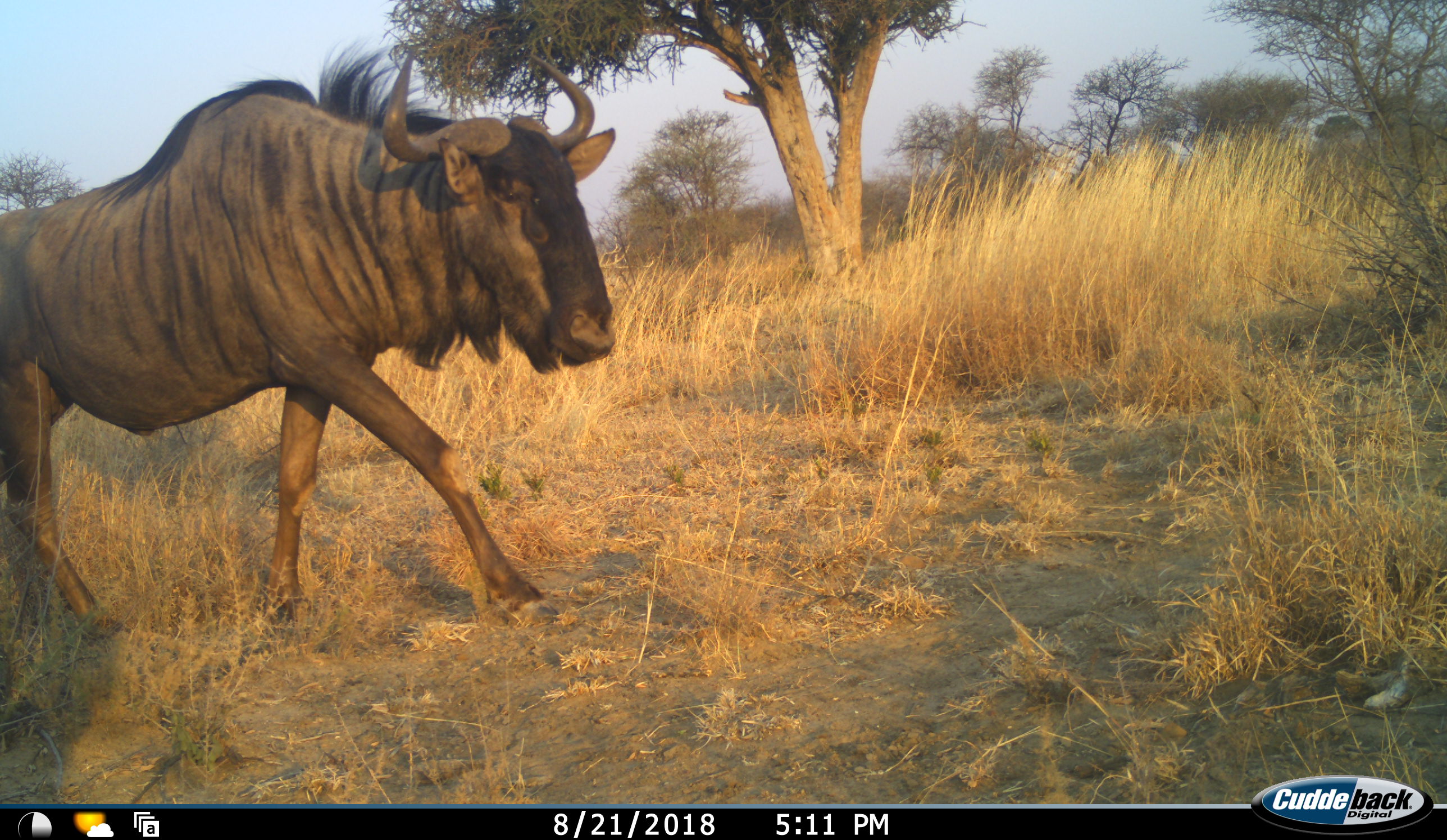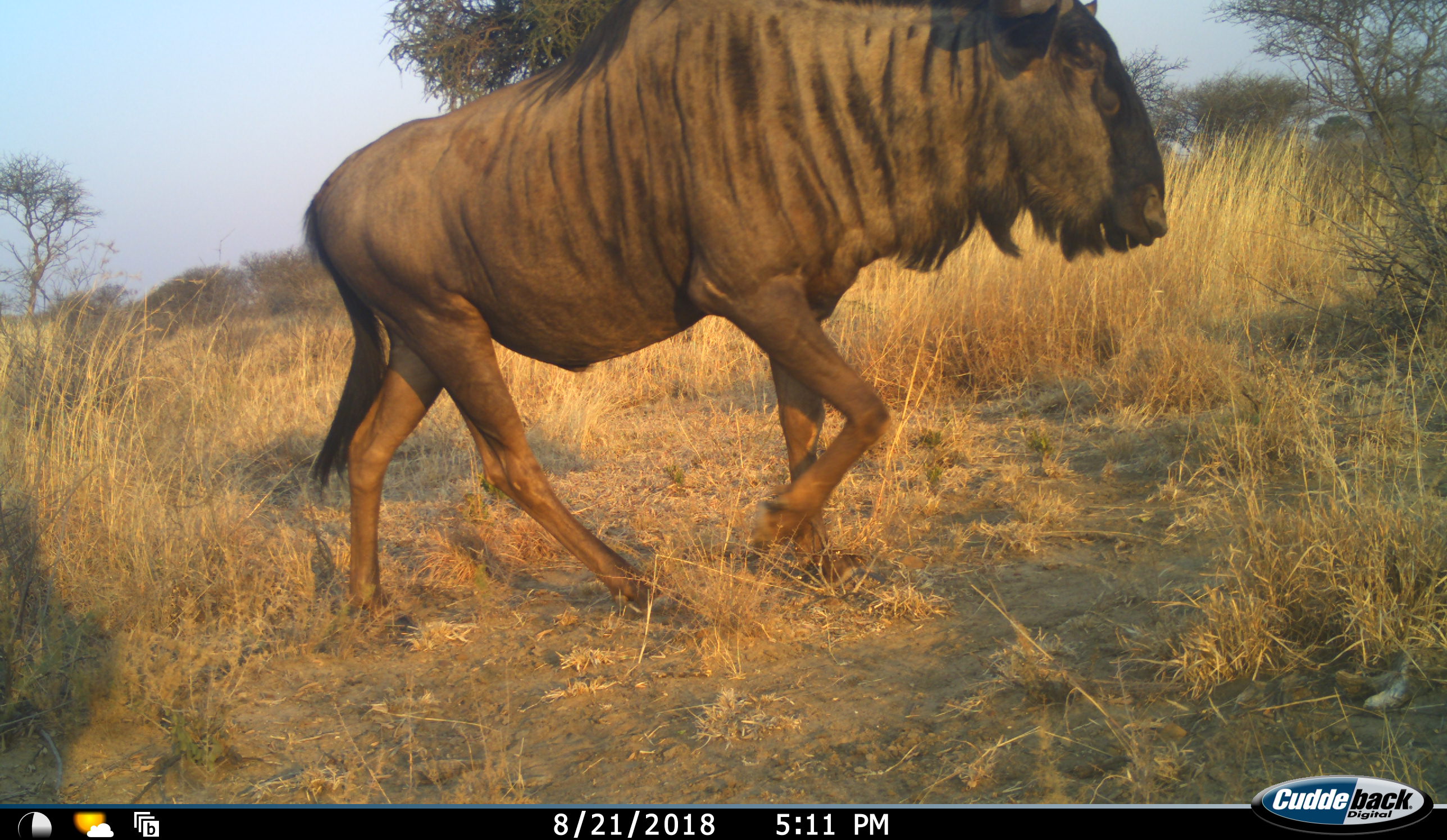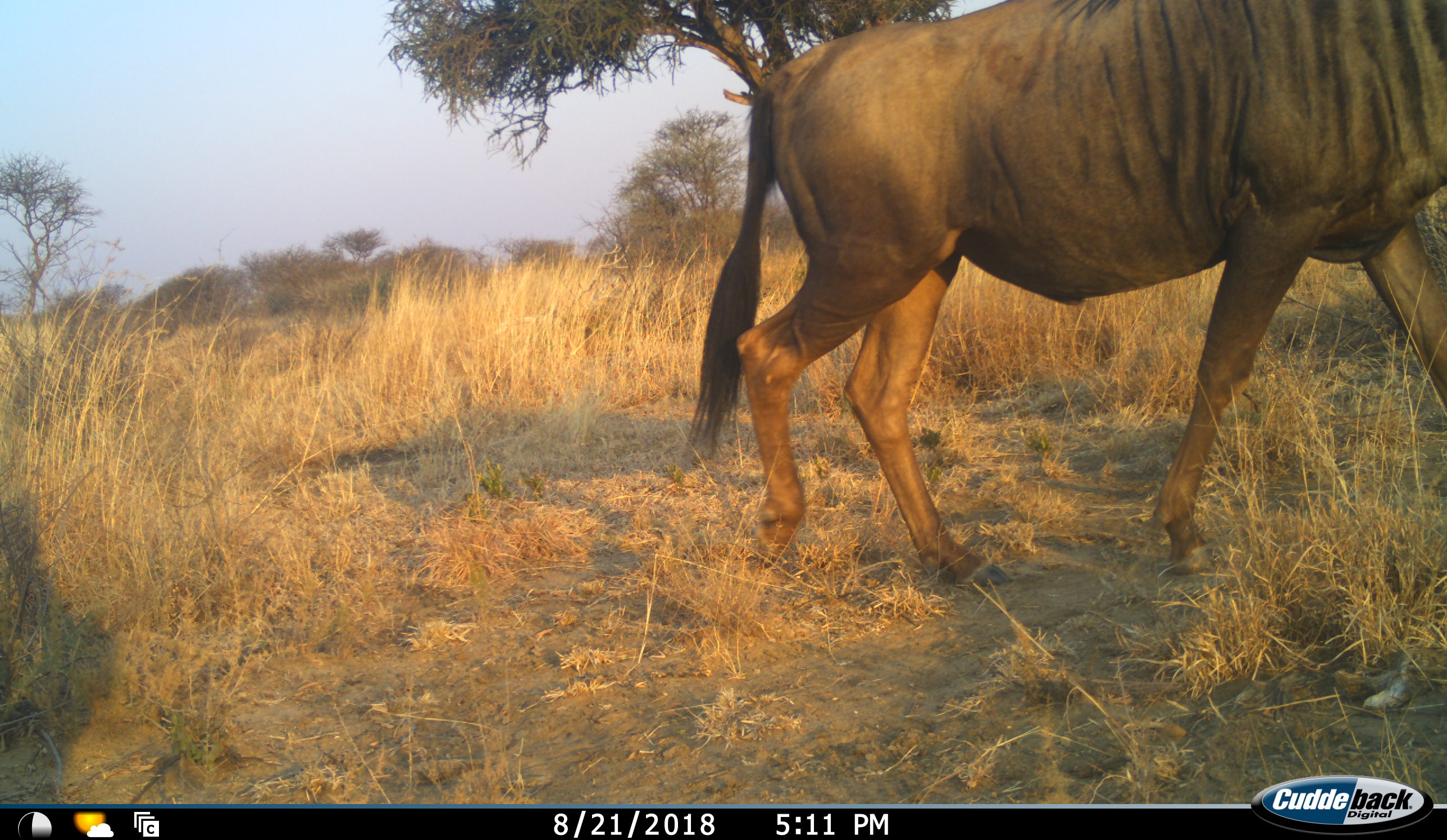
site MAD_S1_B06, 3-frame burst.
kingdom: Animalia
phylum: Chordata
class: Mammalia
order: Artiodactyla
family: Bovidae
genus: Connochaetes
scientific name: Connochaetes taurinus taurinus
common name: blue wildebeest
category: wildebeestblue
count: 1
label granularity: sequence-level